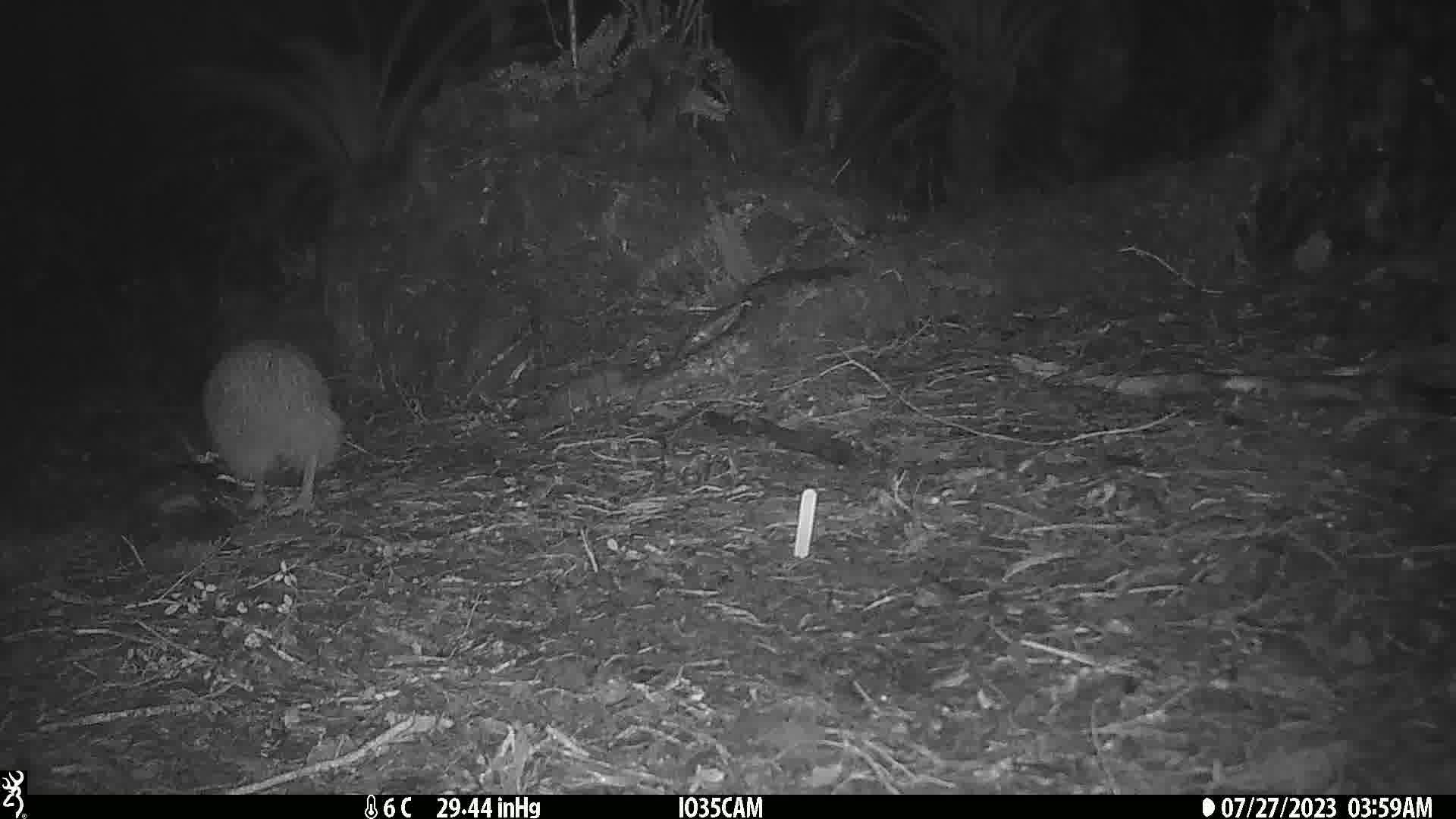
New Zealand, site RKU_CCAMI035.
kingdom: Animalia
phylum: Chordata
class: Aves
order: Apterygiformes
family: Apterygidae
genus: Apteryx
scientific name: Apteryx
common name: kiwi